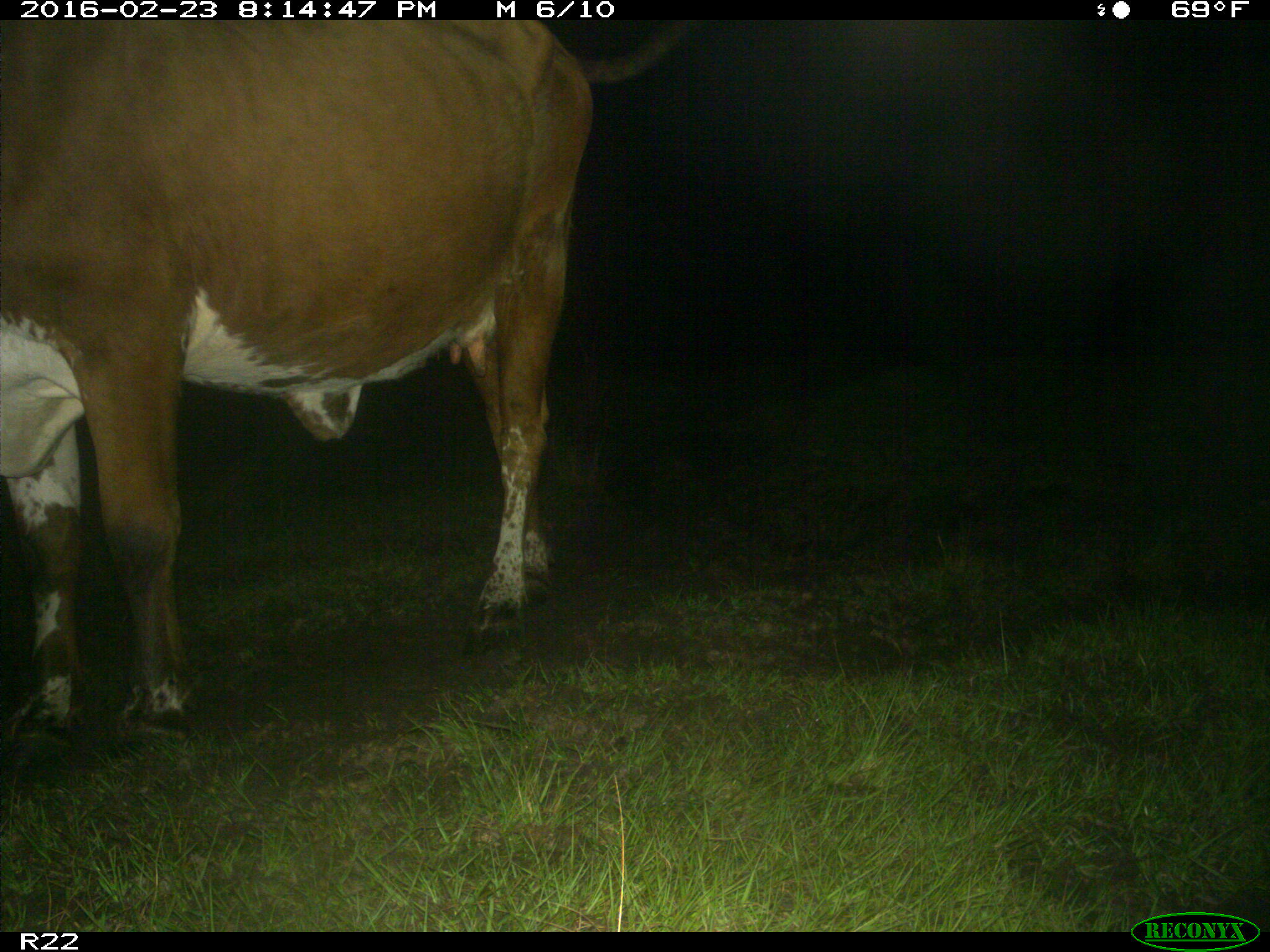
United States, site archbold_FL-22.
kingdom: Animalia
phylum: Chordata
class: Mammalia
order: Artiodactyla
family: Bovidae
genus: Bos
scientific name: Bos taurus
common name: domestic cow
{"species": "Bos taurus (domestic cow)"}